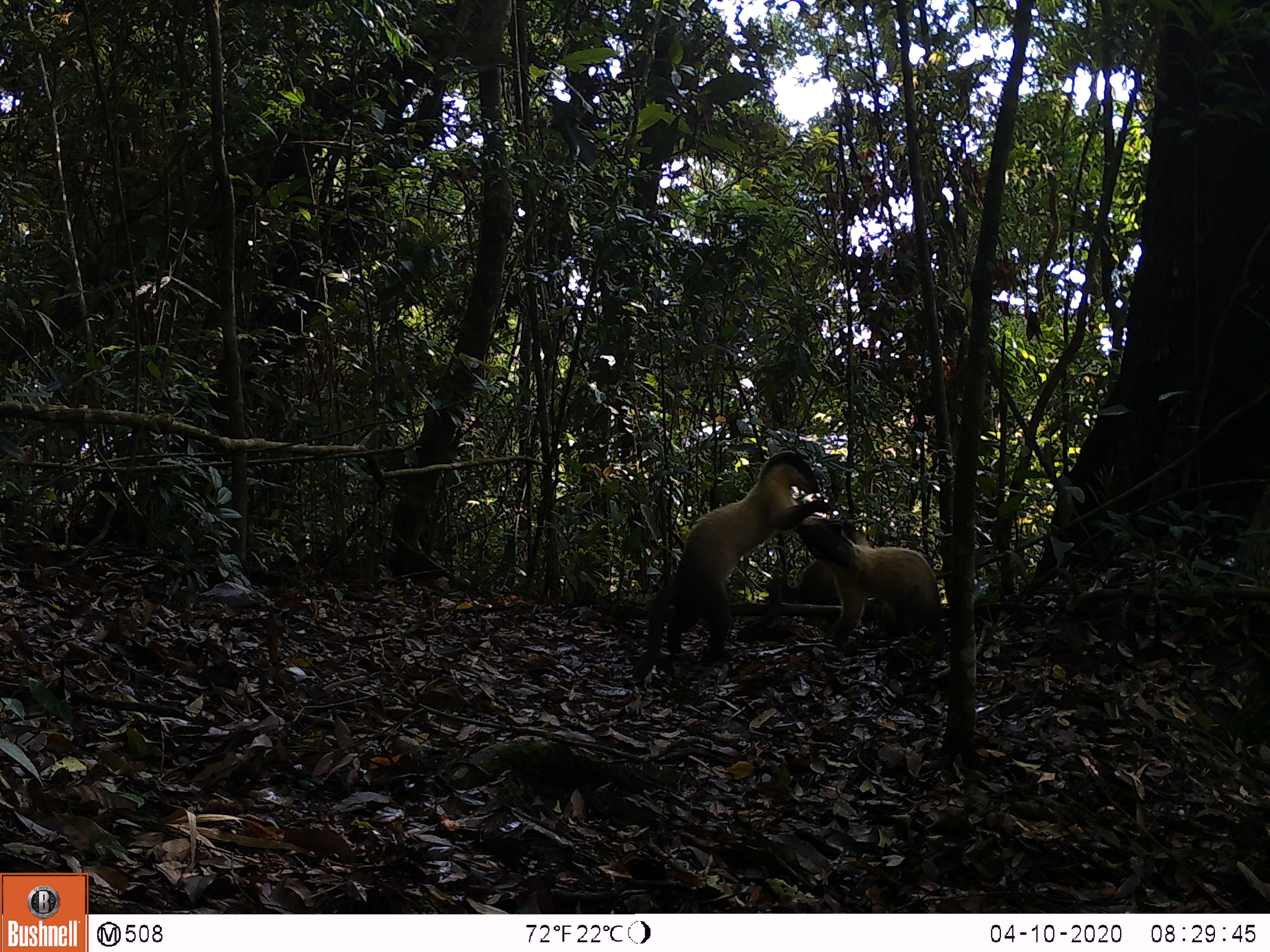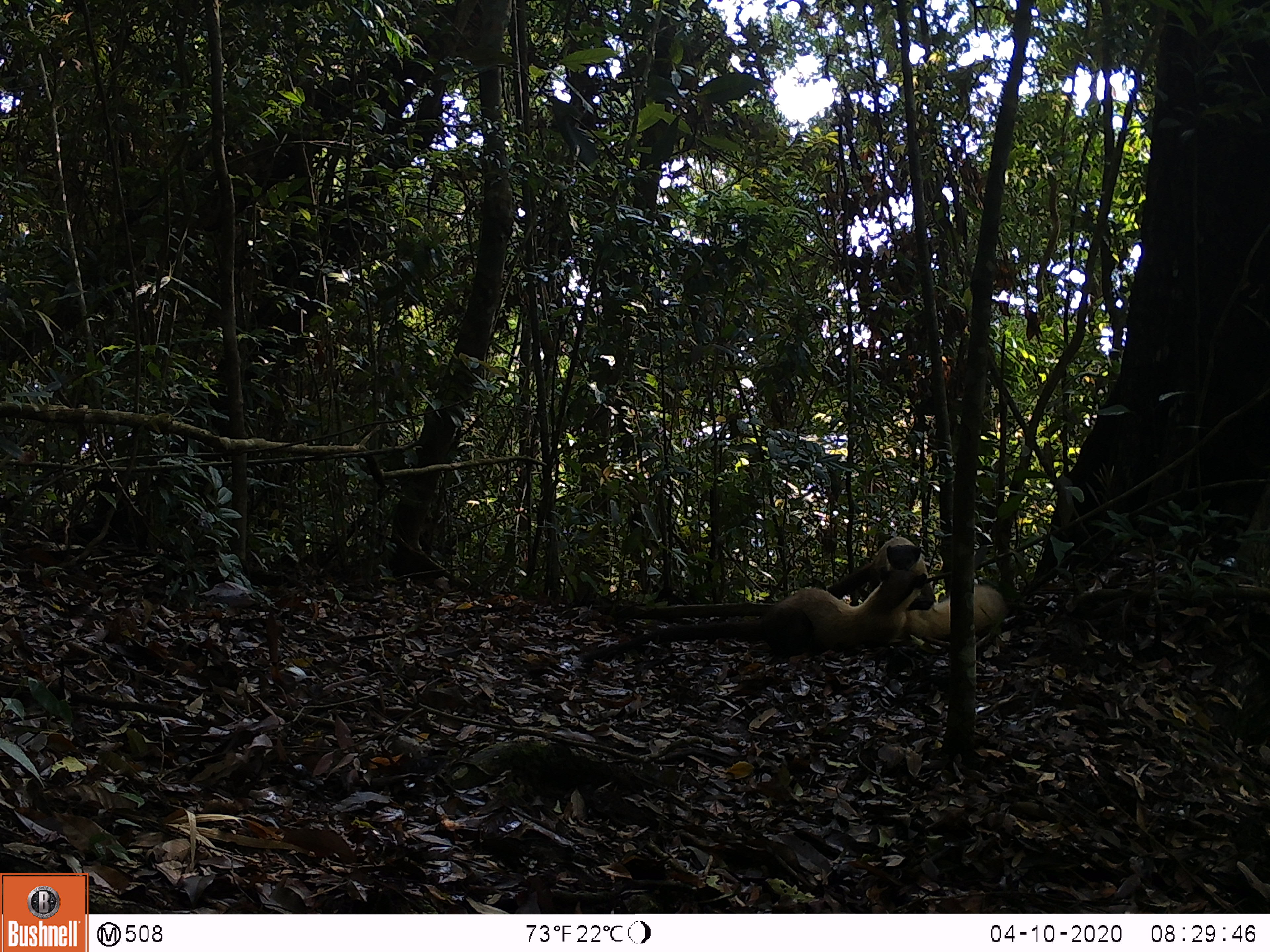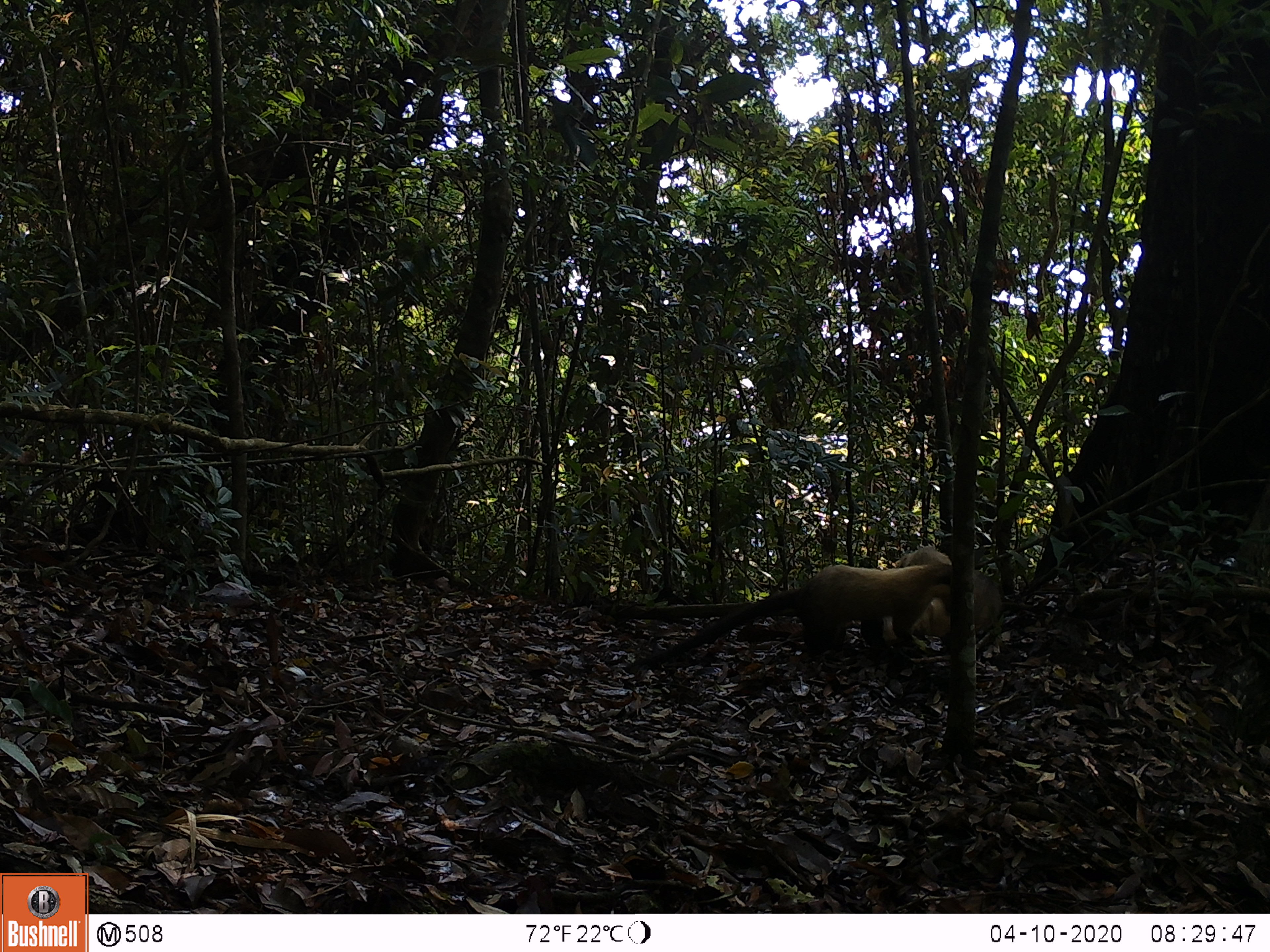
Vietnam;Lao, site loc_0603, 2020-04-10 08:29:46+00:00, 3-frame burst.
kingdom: Animalia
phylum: Chordata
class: Mammalia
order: Carnivora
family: Mustelidae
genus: Martes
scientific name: Martes flavigula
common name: yellow-throated marten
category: yellow throated marten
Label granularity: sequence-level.